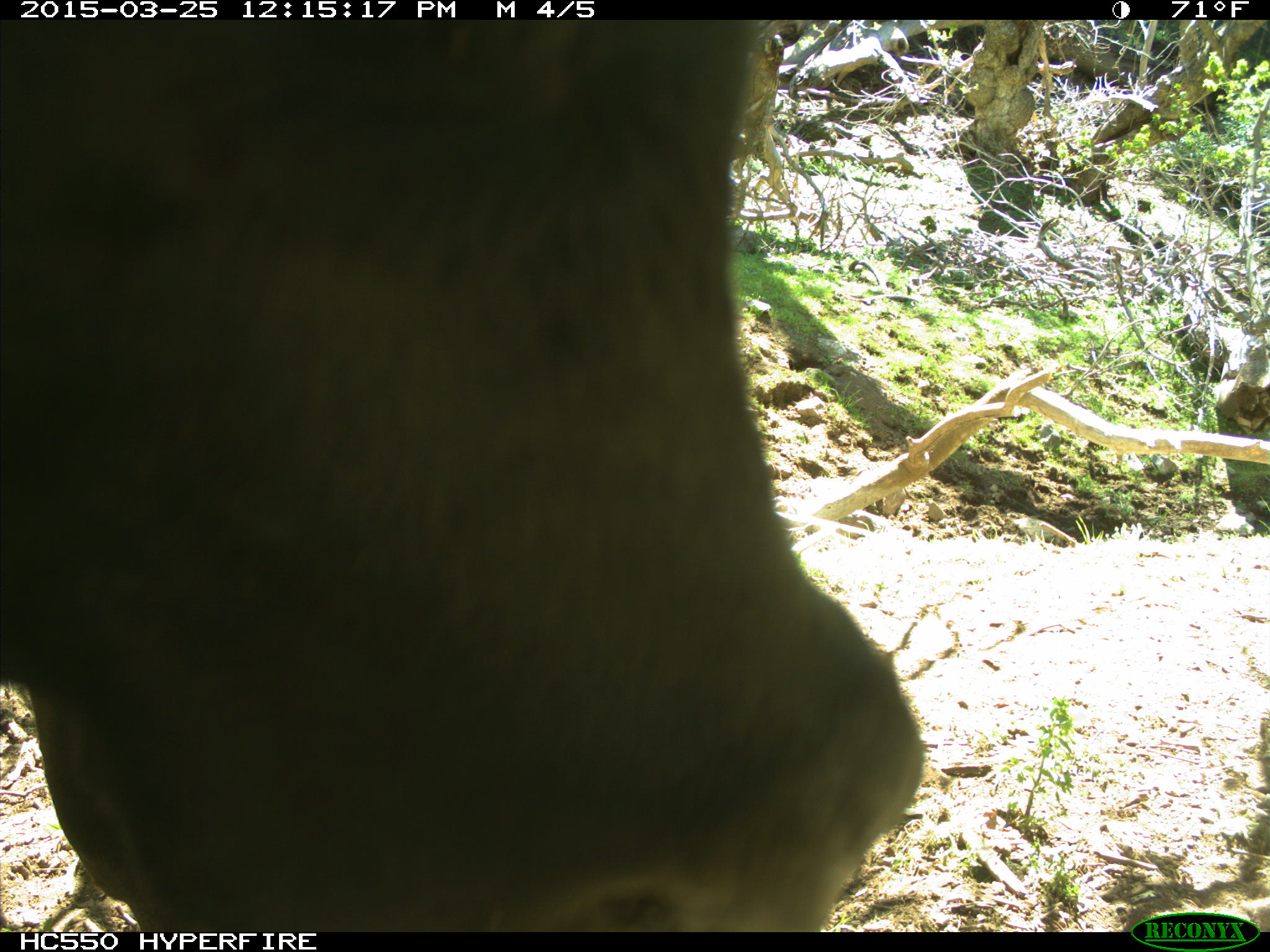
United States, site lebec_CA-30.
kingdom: Animalia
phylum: Chordata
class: Mammalia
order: Artiodactyla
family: Bovidae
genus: Bos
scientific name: Bos taurus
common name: domestic cow